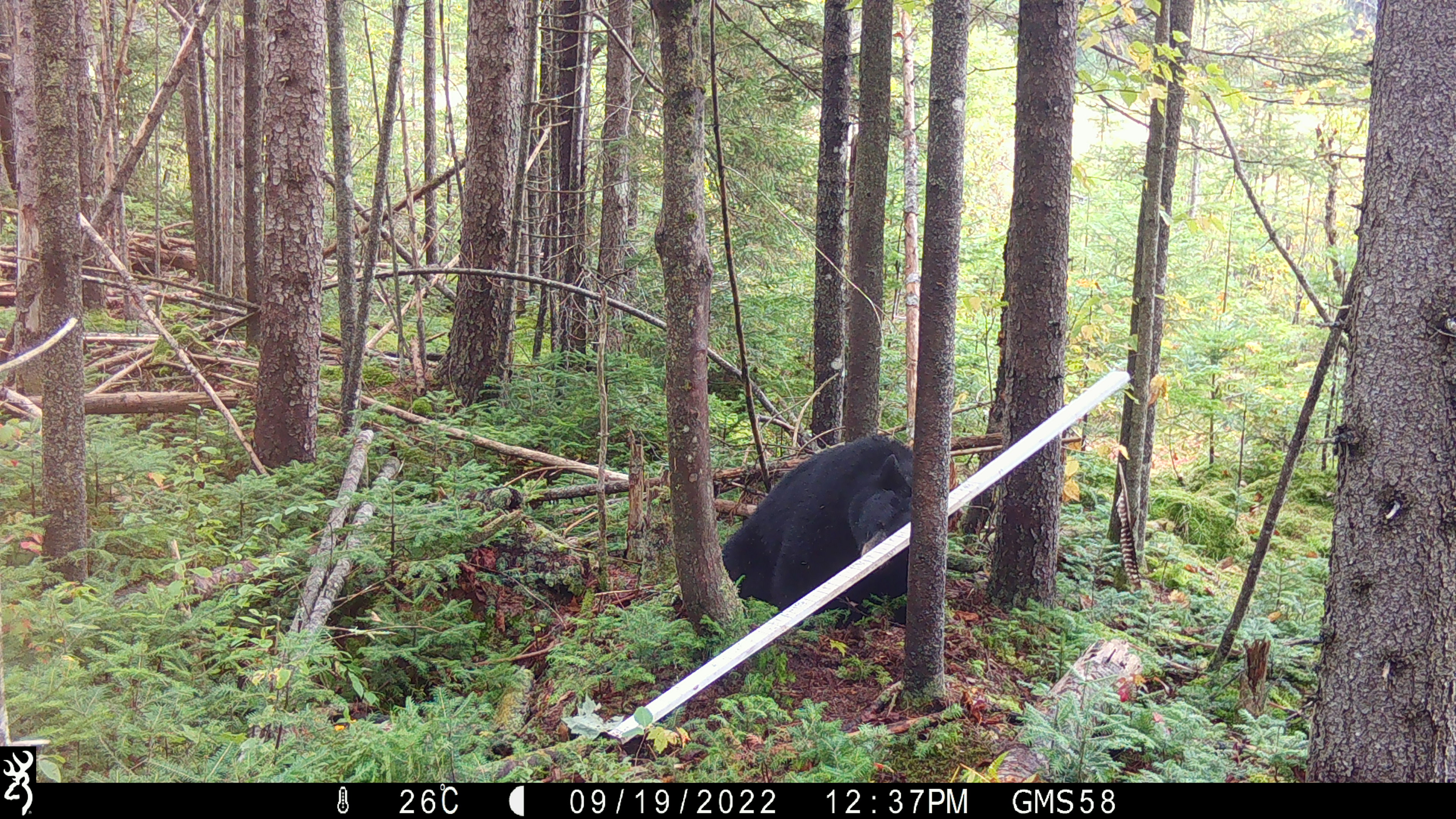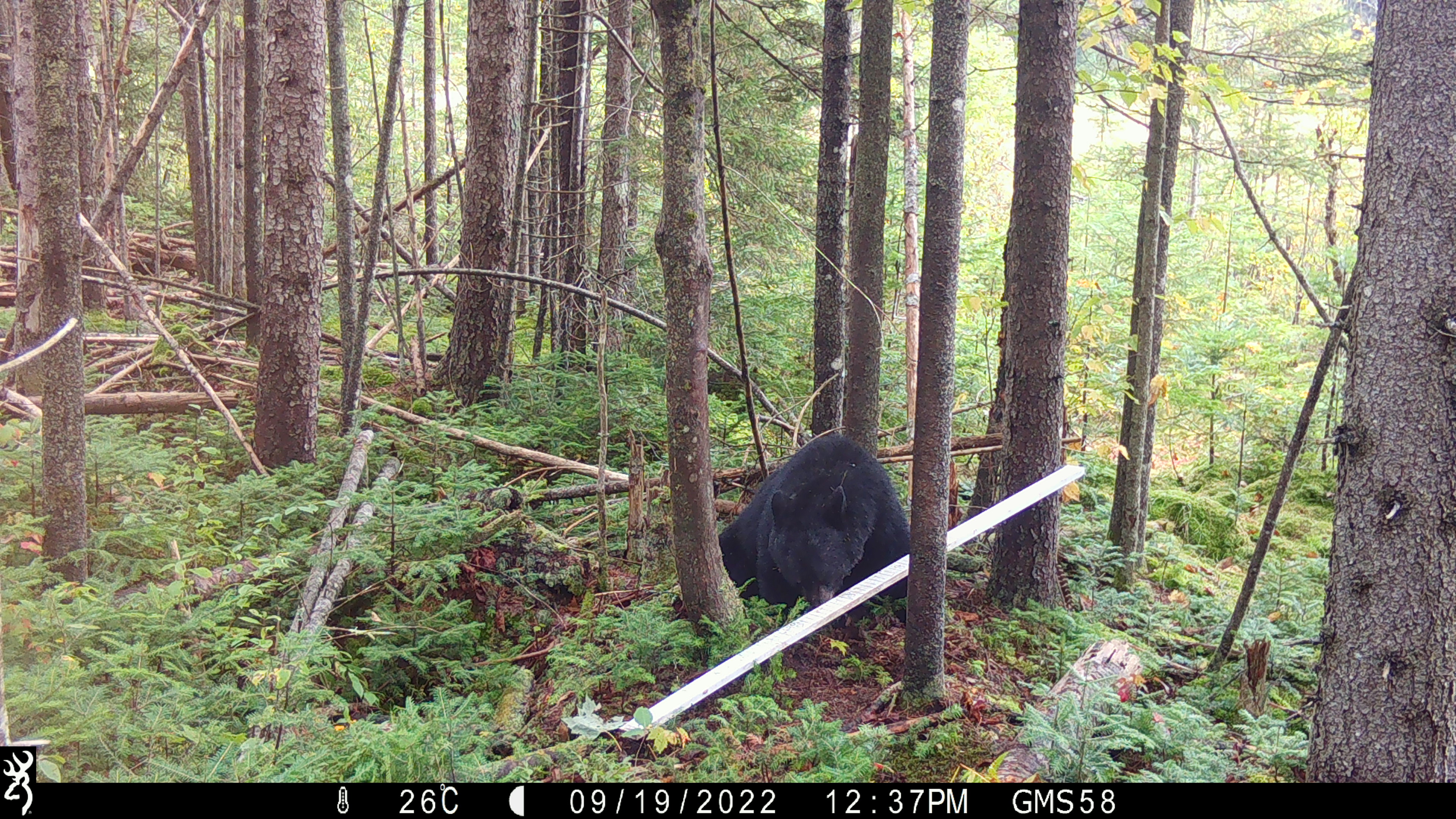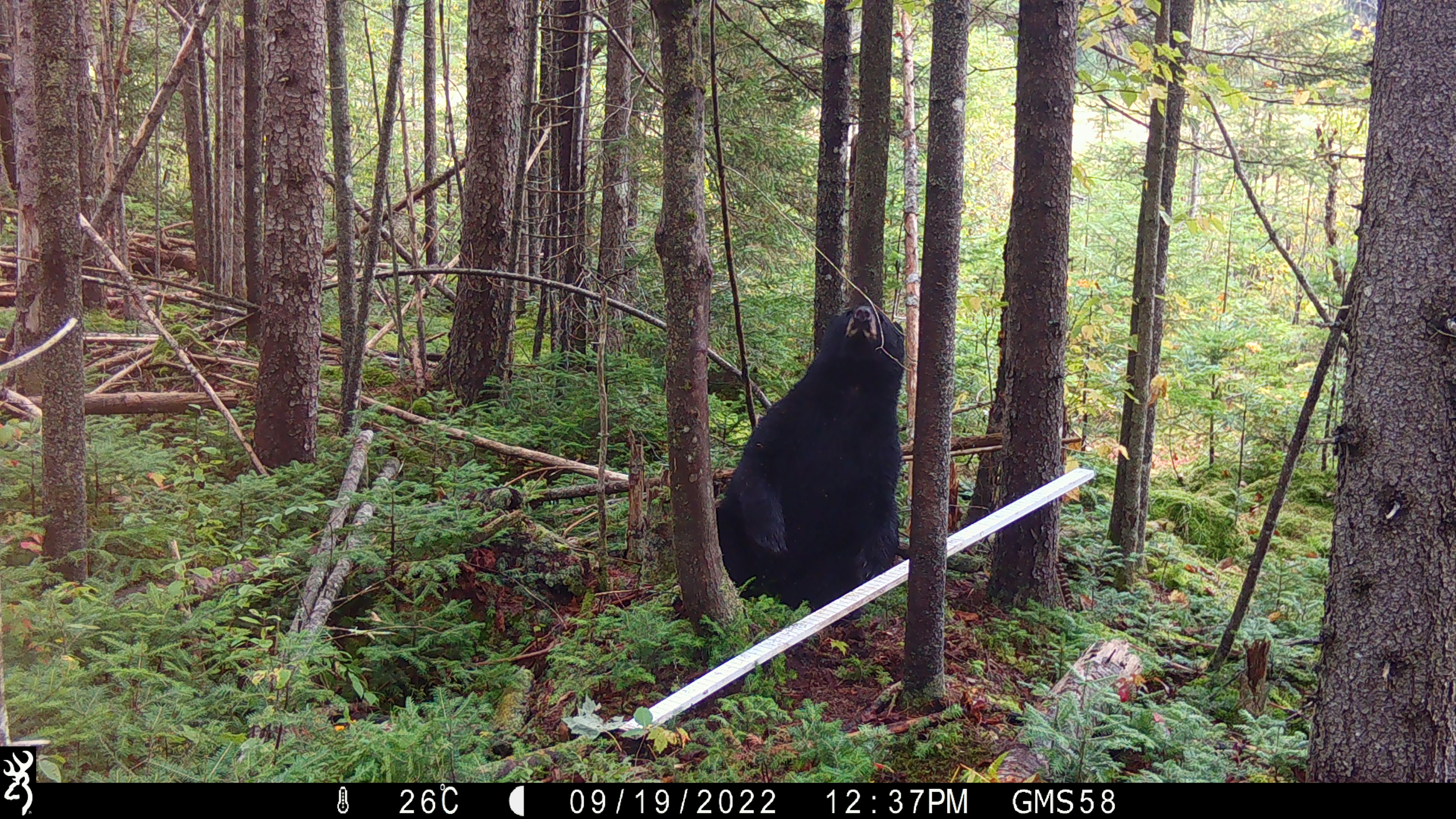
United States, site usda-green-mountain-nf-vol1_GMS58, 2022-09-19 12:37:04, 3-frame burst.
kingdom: Animalia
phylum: Chordata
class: Mammalia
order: Carnivora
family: Ursidae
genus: Ursus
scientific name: Ursus americanus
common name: black bear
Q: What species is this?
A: Black bear (Ursus americanus).